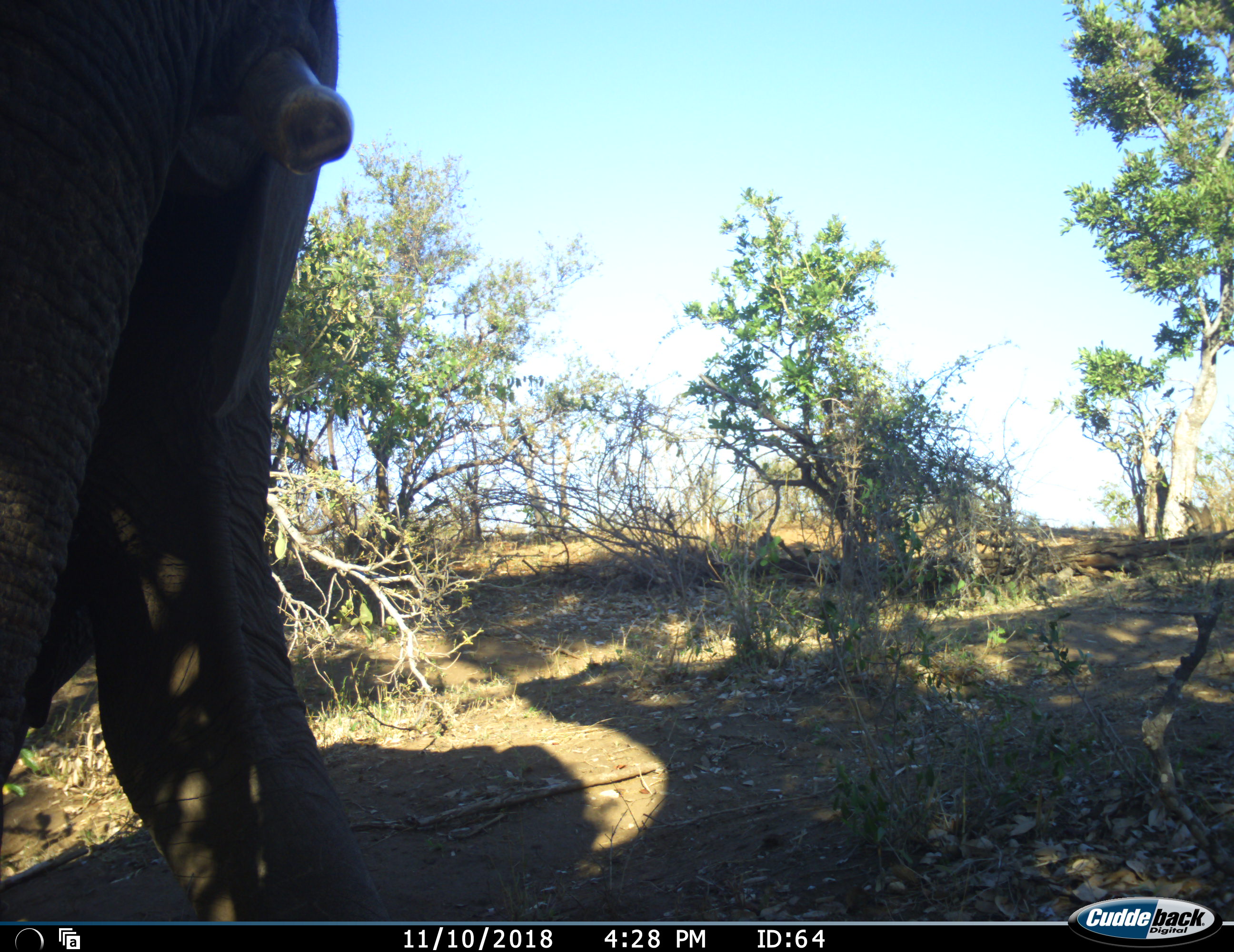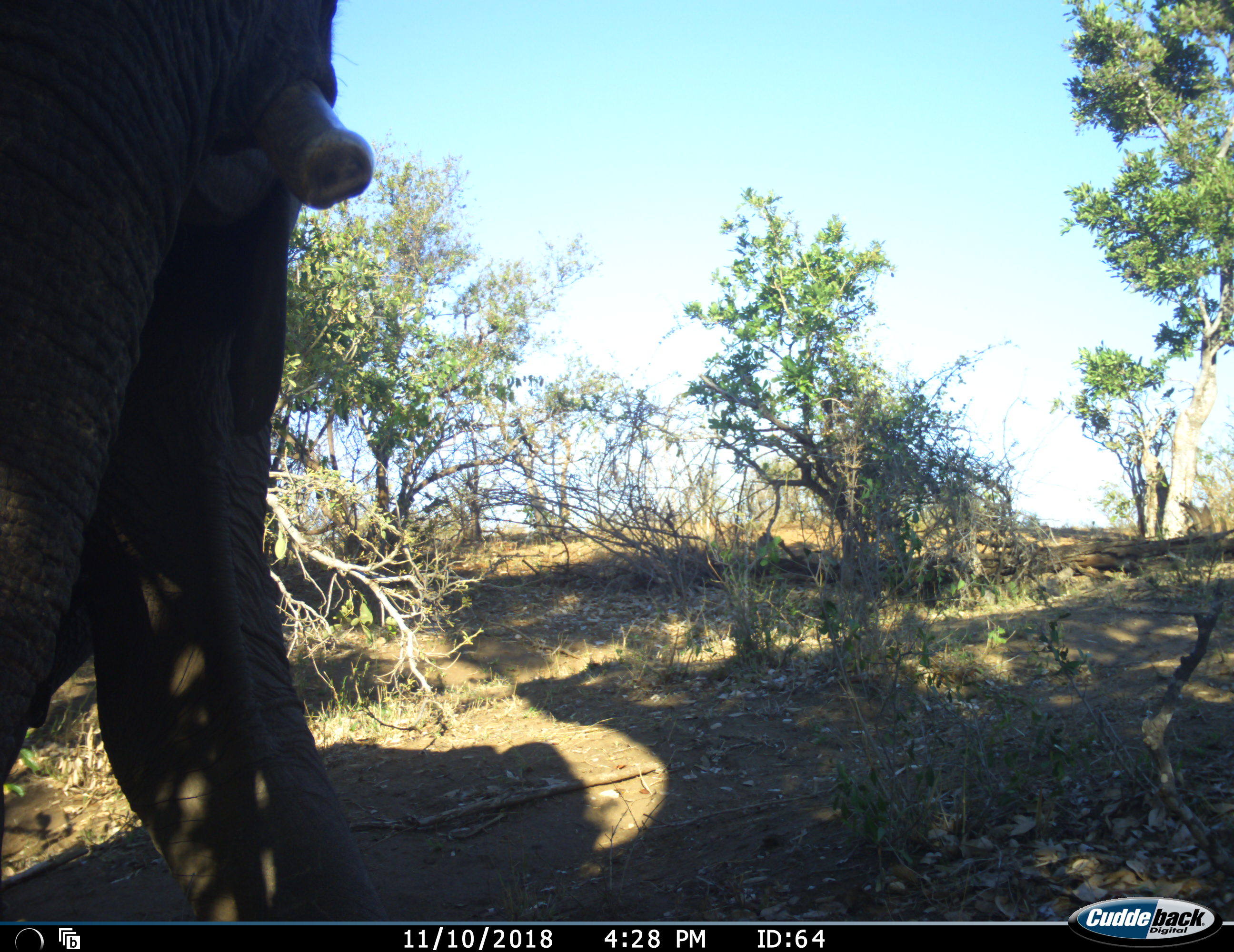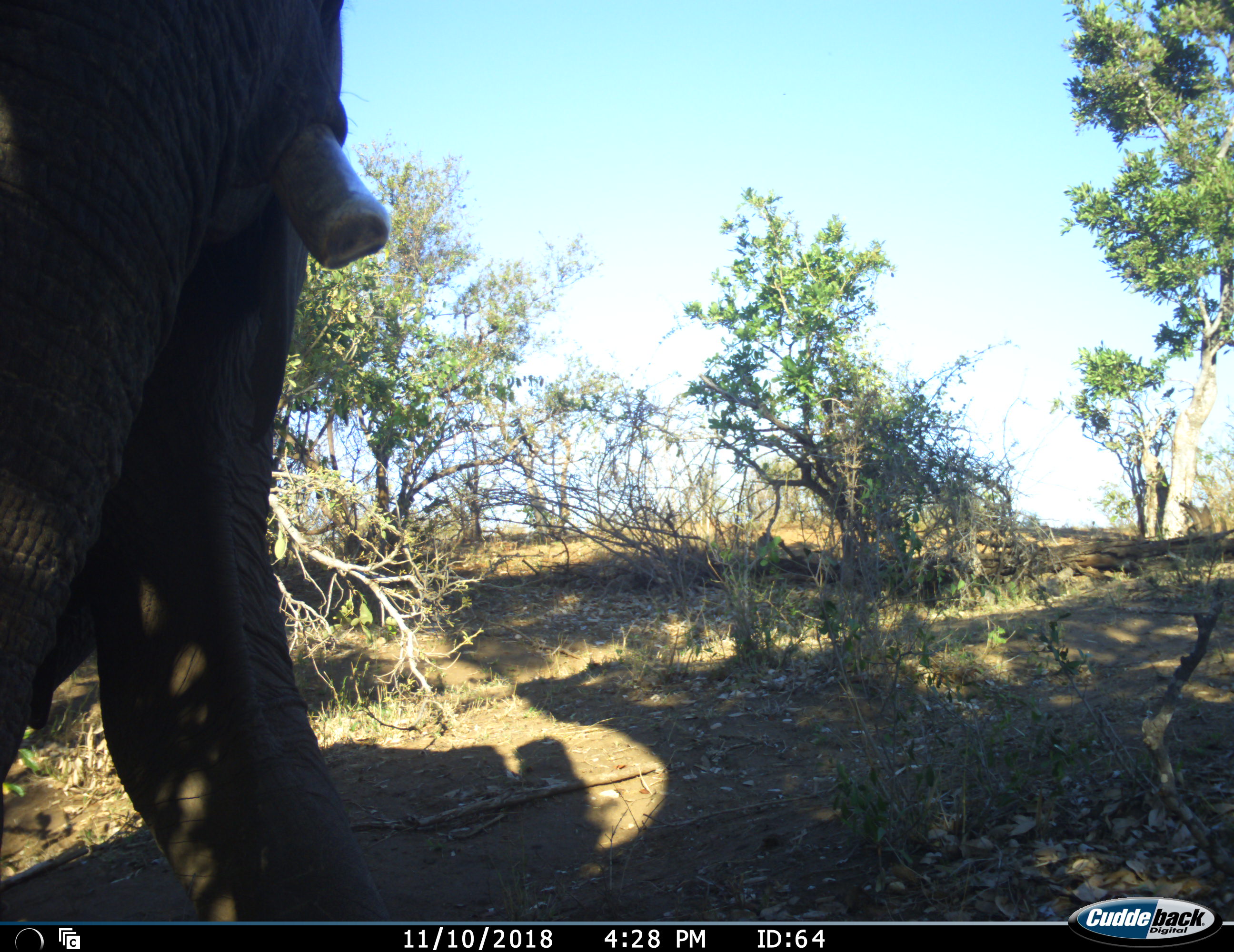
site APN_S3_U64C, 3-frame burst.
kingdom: Animalia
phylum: Chordata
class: Mammalia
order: Proboscidea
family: Elephantidae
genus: Loxodonta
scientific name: Loxodonta africana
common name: african bush elephant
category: elephant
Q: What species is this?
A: Elephant (african bush elephant) (Loxodonta africana).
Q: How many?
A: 1.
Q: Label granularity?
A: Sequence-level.